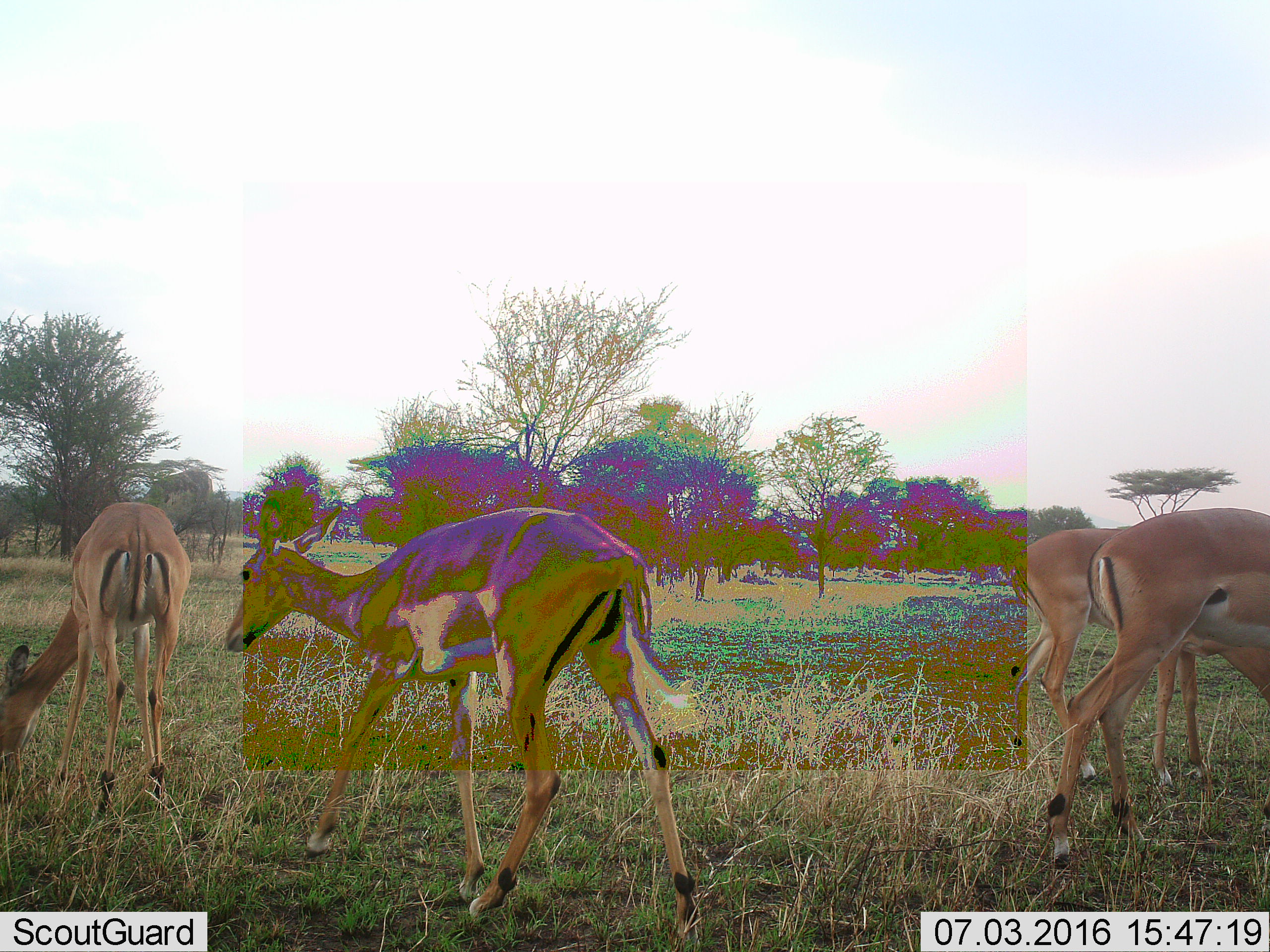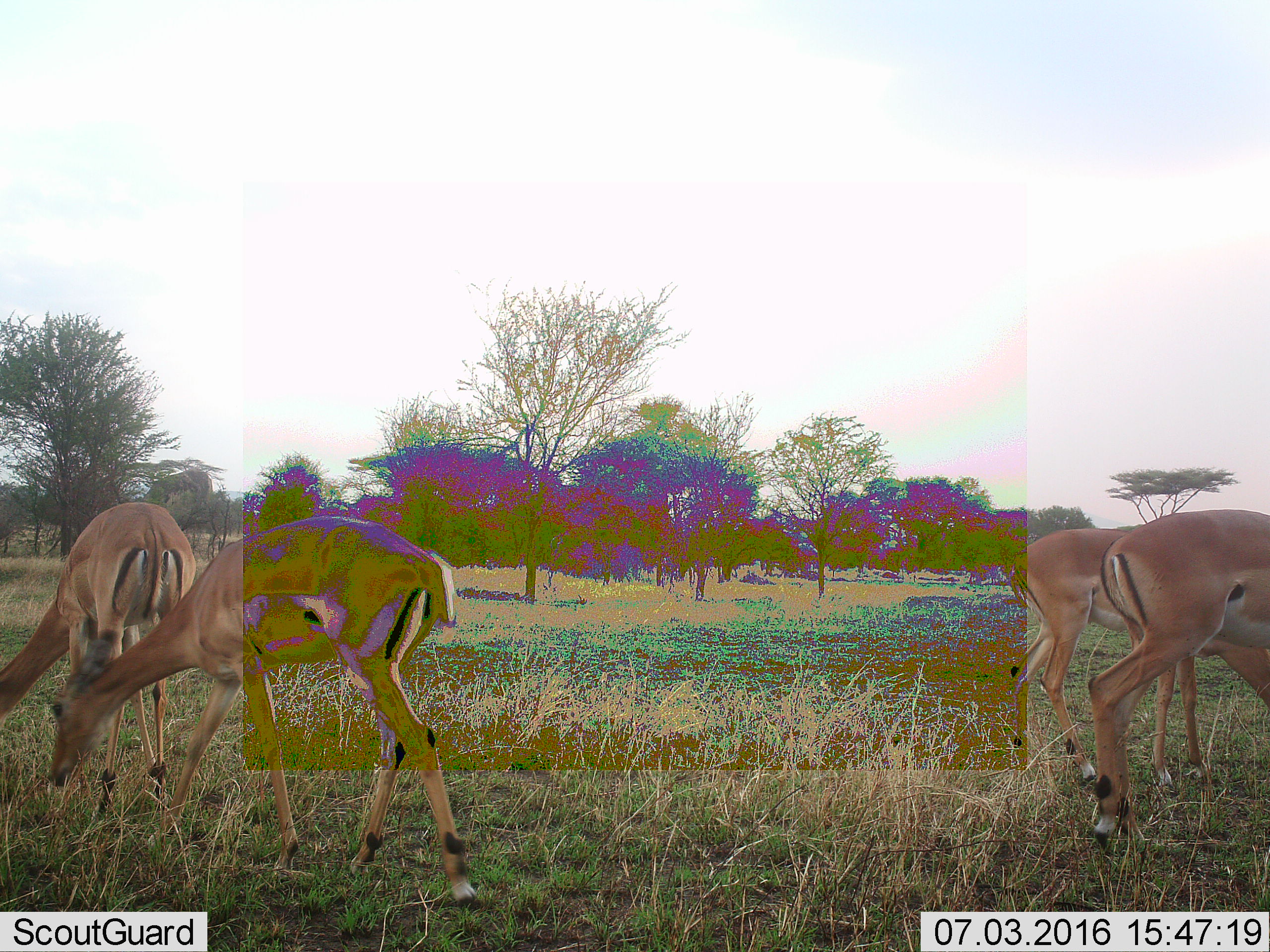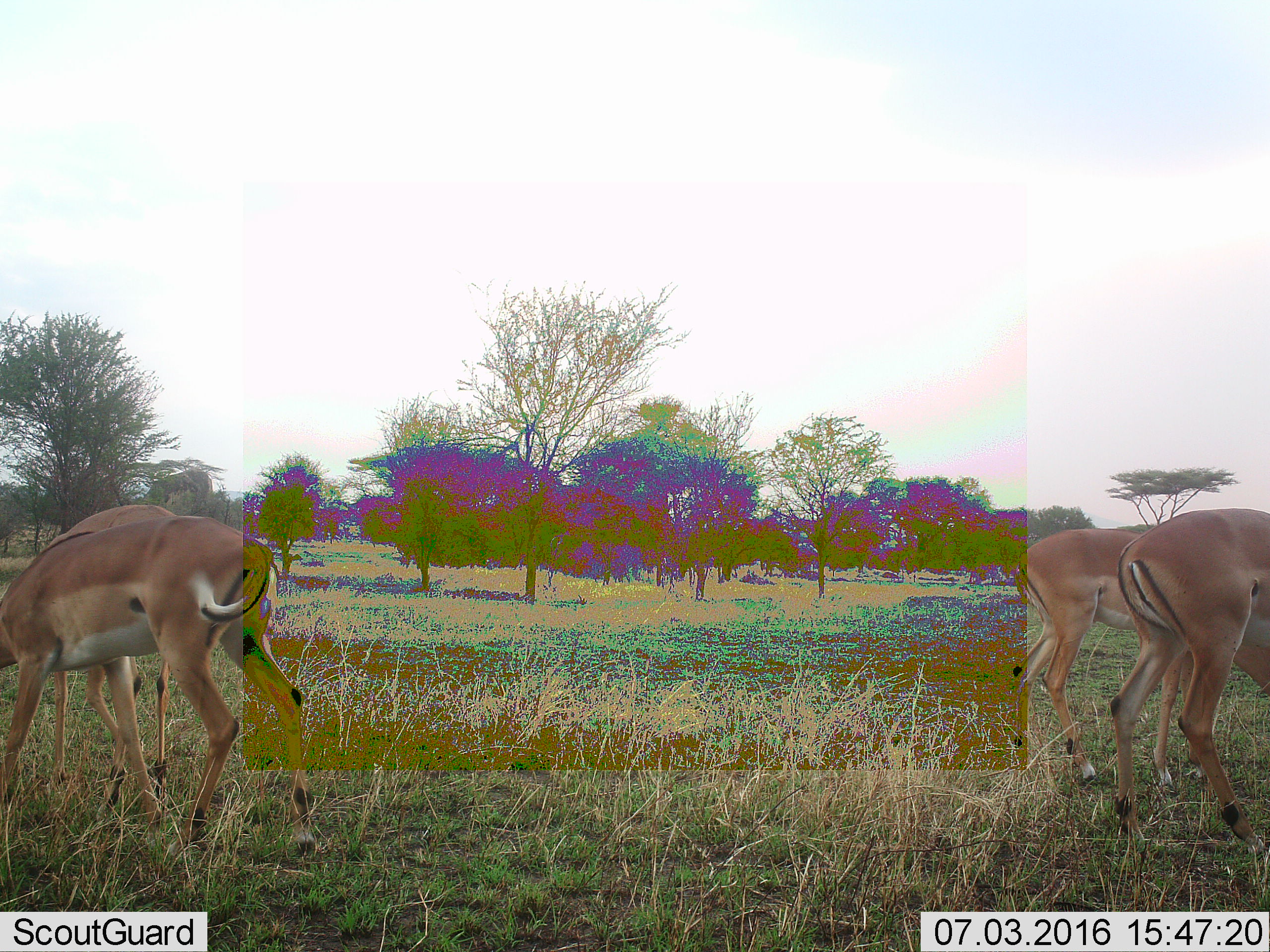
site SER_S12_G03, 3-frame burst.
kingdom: Animalia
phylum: Chordata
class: Mammalia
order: Artiodactyla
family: Bovidae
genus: Aepyceros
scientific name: Aepyceros melampus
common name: impala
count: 4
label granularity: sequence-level